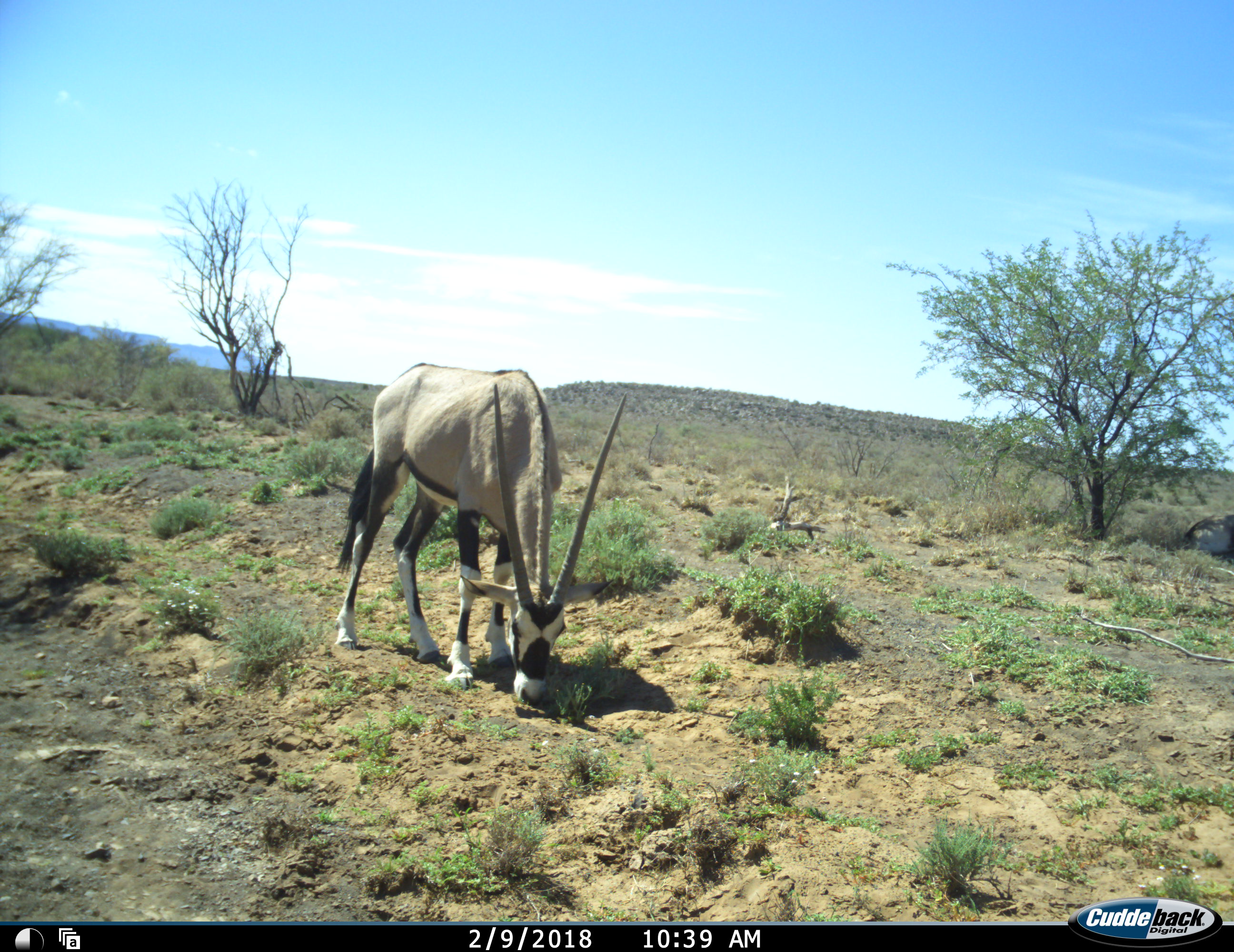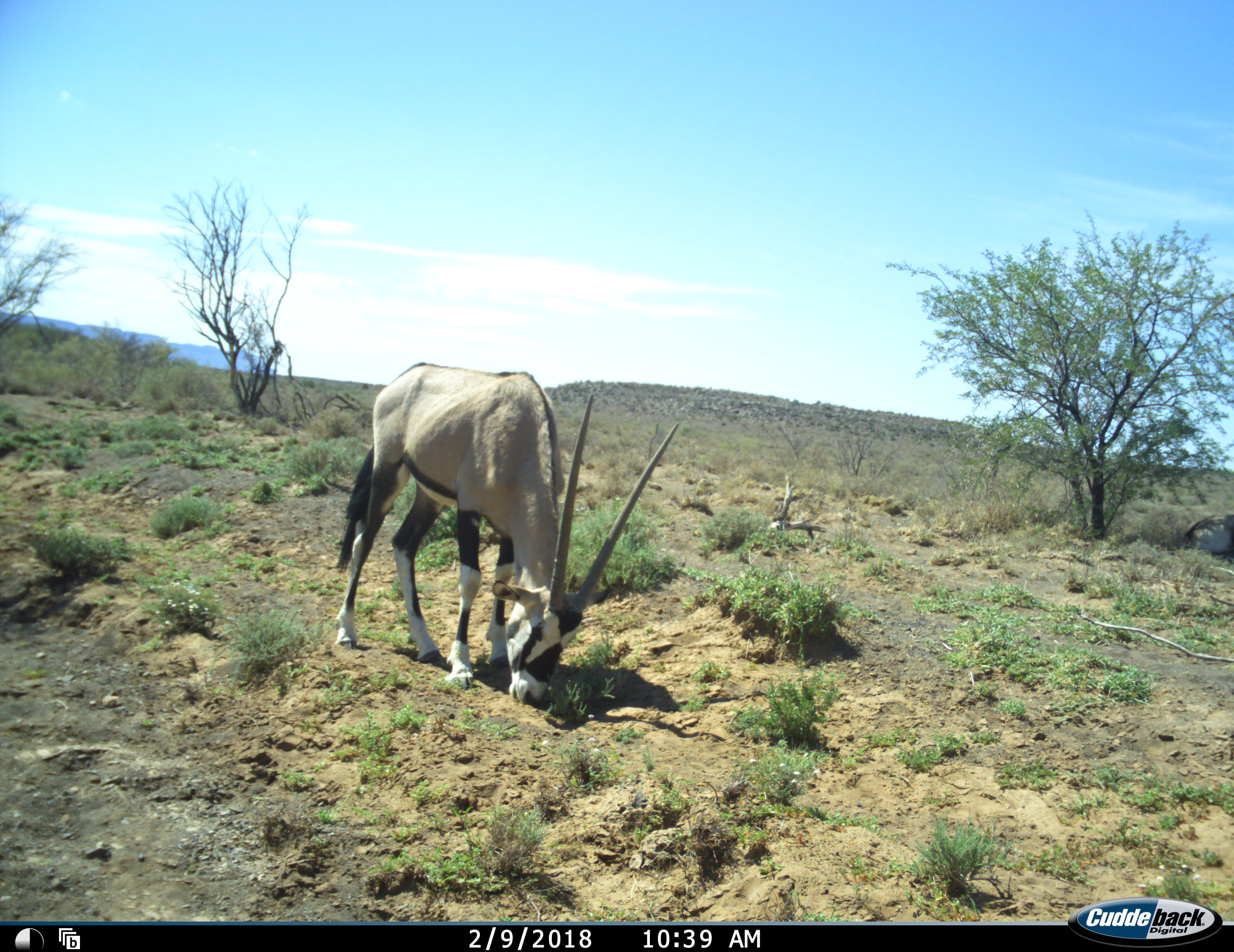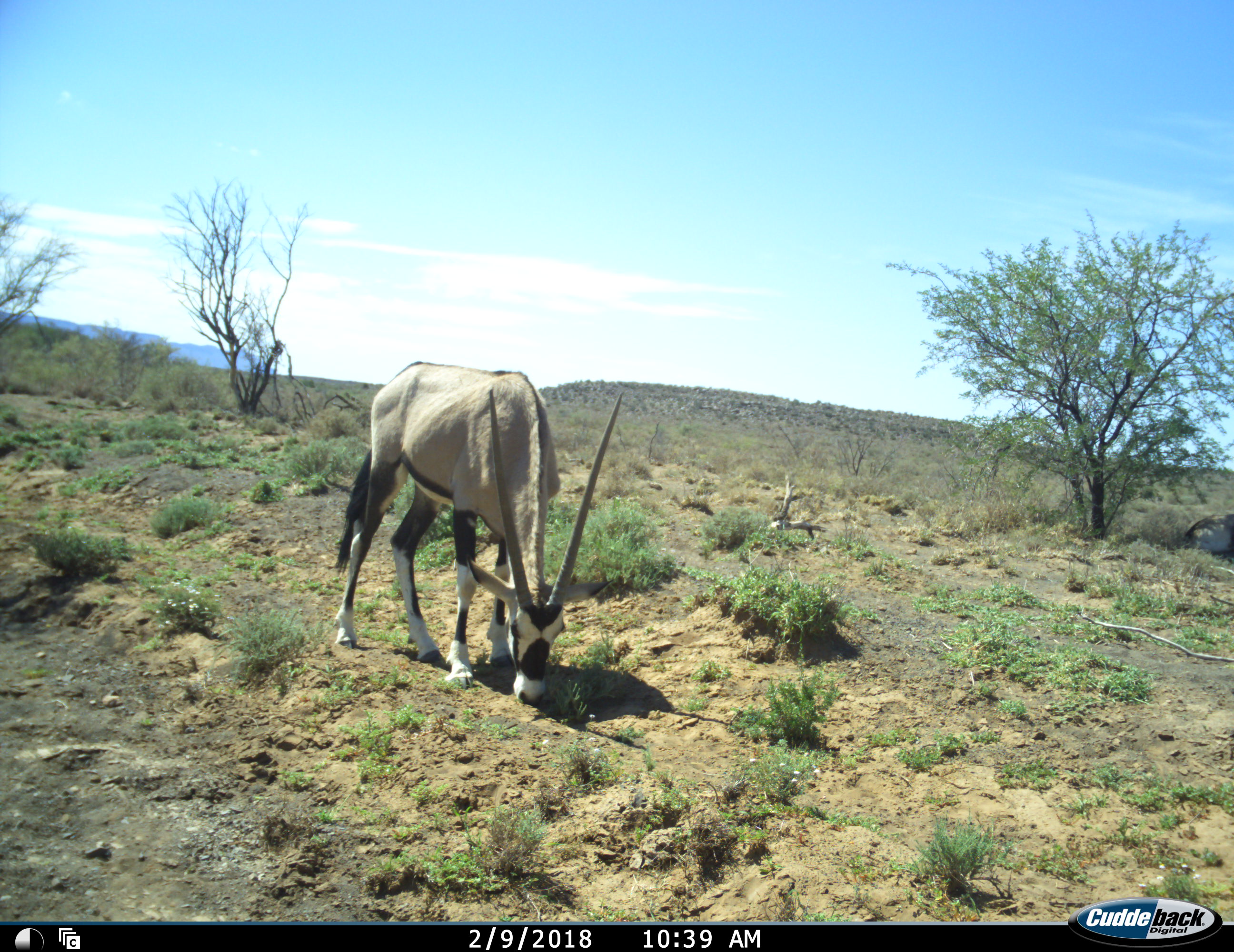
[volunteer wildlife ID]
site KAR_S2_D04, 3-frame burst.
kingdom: Animalia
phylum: Chordata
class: Mammalia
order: Artiodactyla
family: Bovidae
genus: Oryx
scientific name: Oryx gazella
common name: gemsbok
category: oryx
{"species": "oryx (gemsbok) (Oryx gazella)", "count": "1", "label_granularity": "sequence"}